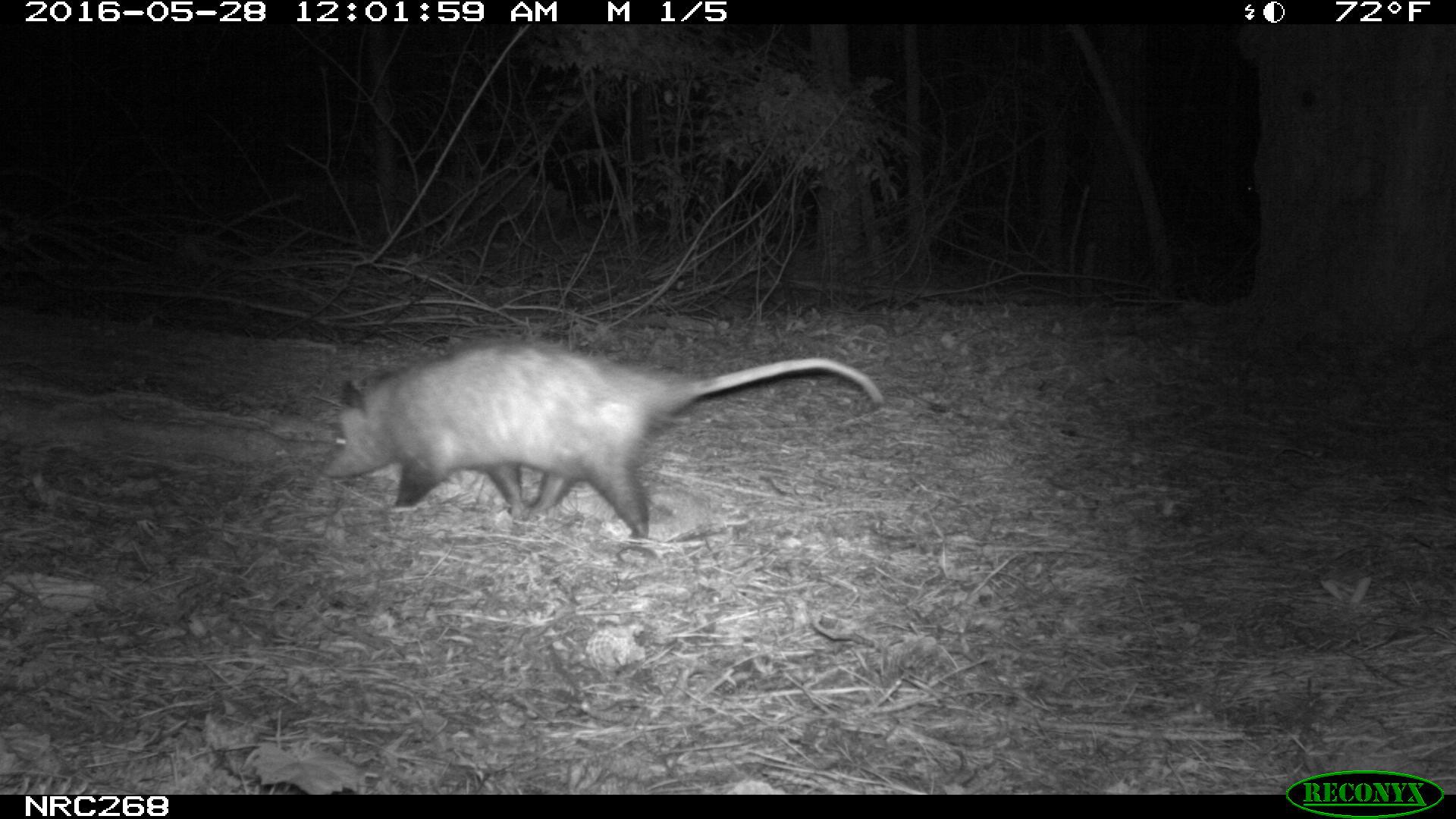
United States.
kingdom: Animalia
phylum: Chordata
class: Mammalia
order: Didelphimorphia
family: Didelphidae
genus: Didelphis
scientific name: Didelphis virginiana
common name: virginia opossum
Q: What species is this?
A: Virginia Opossum (Didelphis virginiana).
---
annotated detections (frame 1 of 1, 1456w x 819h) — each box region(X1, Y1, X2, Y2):
Virginia Opossum: region(318, 328, 889, 544)